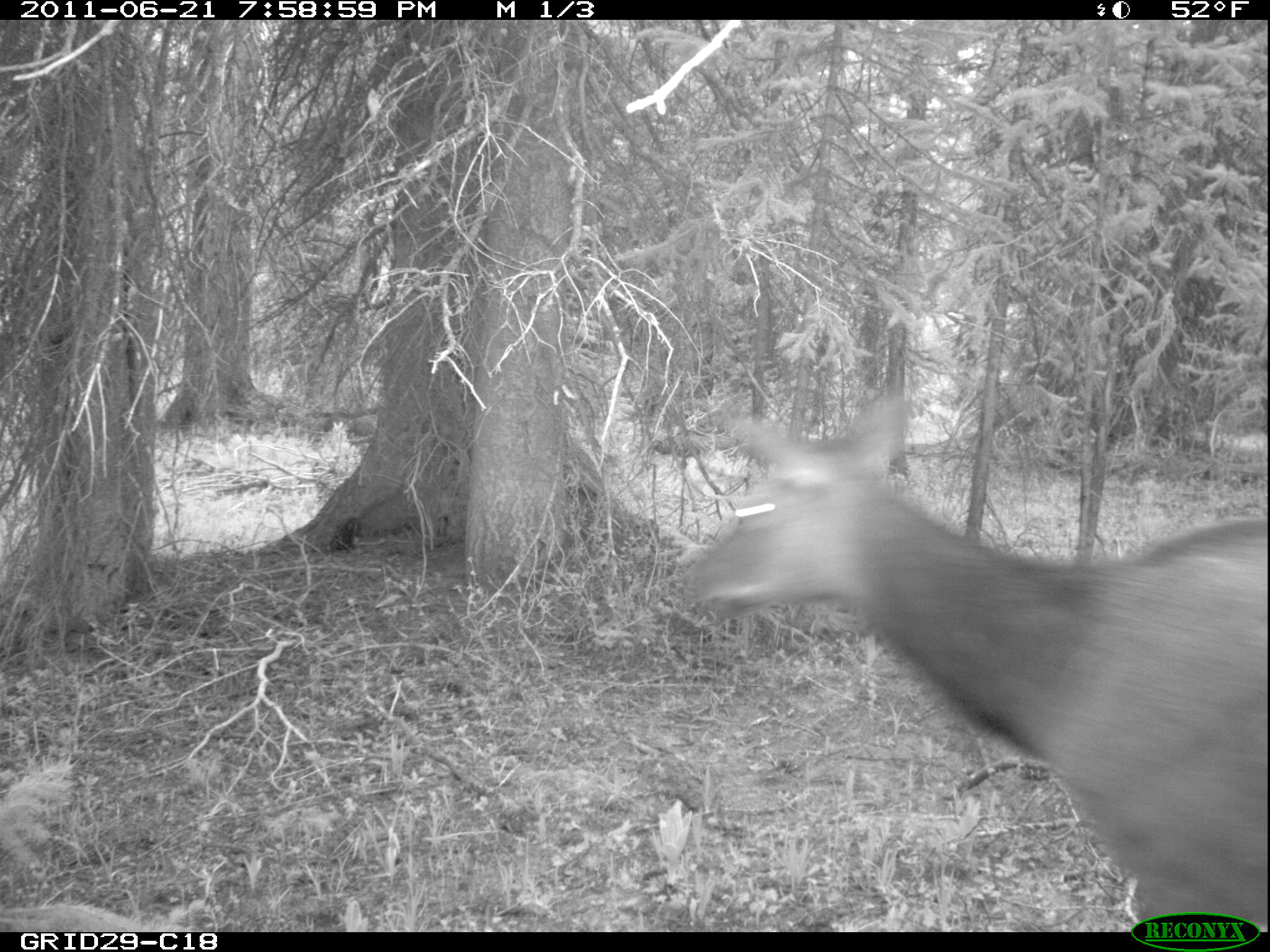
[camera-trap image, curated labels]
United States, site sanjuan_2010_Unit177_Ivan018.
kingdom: Animalia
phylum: Chordata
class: Mammalia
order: Artiodactyla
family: Cervidae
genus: Cervus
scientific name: Cervus elaphus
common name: red deer